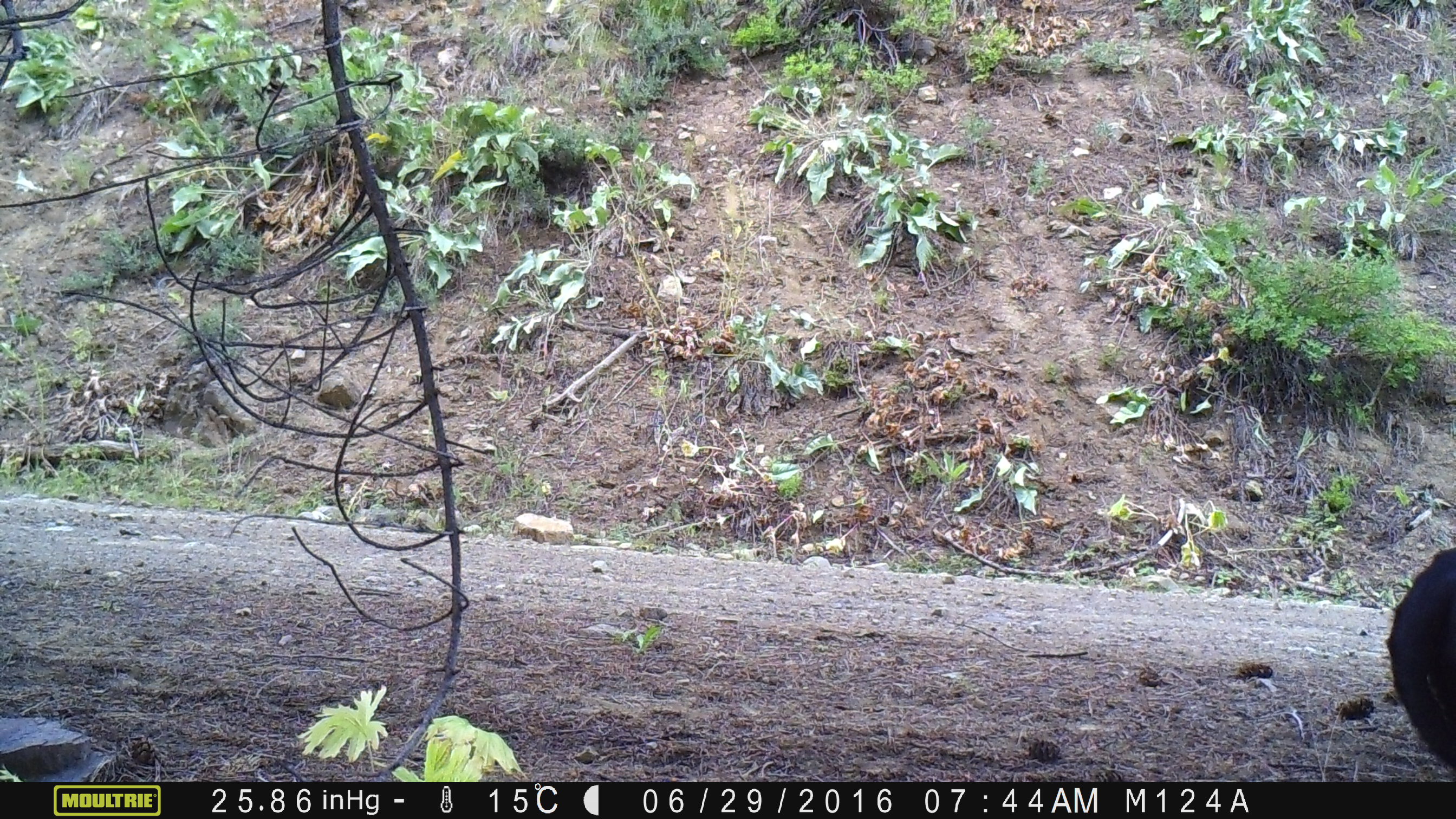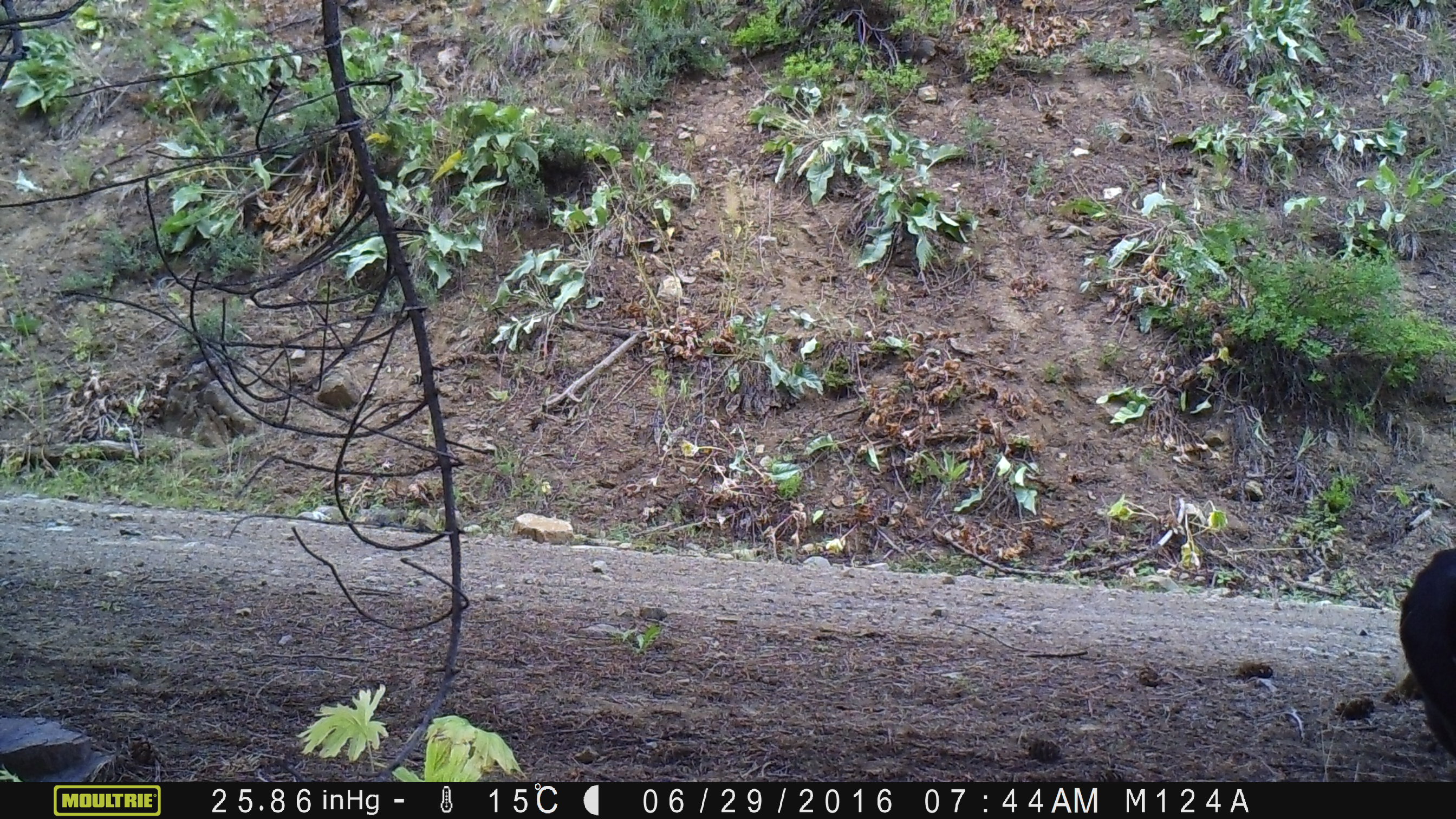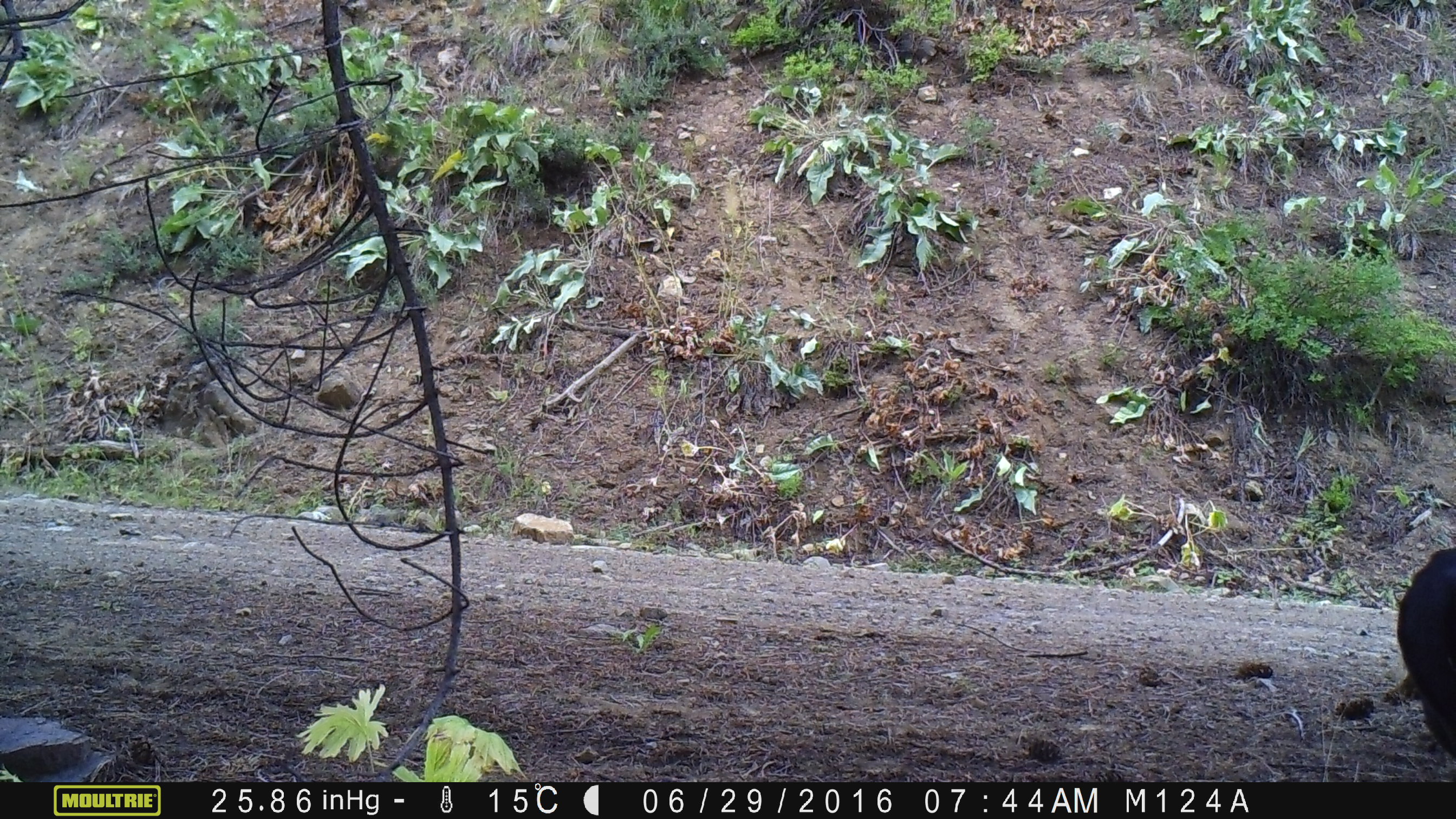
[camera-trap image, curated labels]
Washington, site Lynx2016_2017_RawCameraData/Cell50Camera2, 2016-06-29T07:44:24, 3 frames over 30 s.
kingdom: Animalia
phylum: Chordata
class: Mammalia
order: Artiodactyla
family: Bovidae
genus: Bos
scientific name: Bos taurus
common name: domestic cattle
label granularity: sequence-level